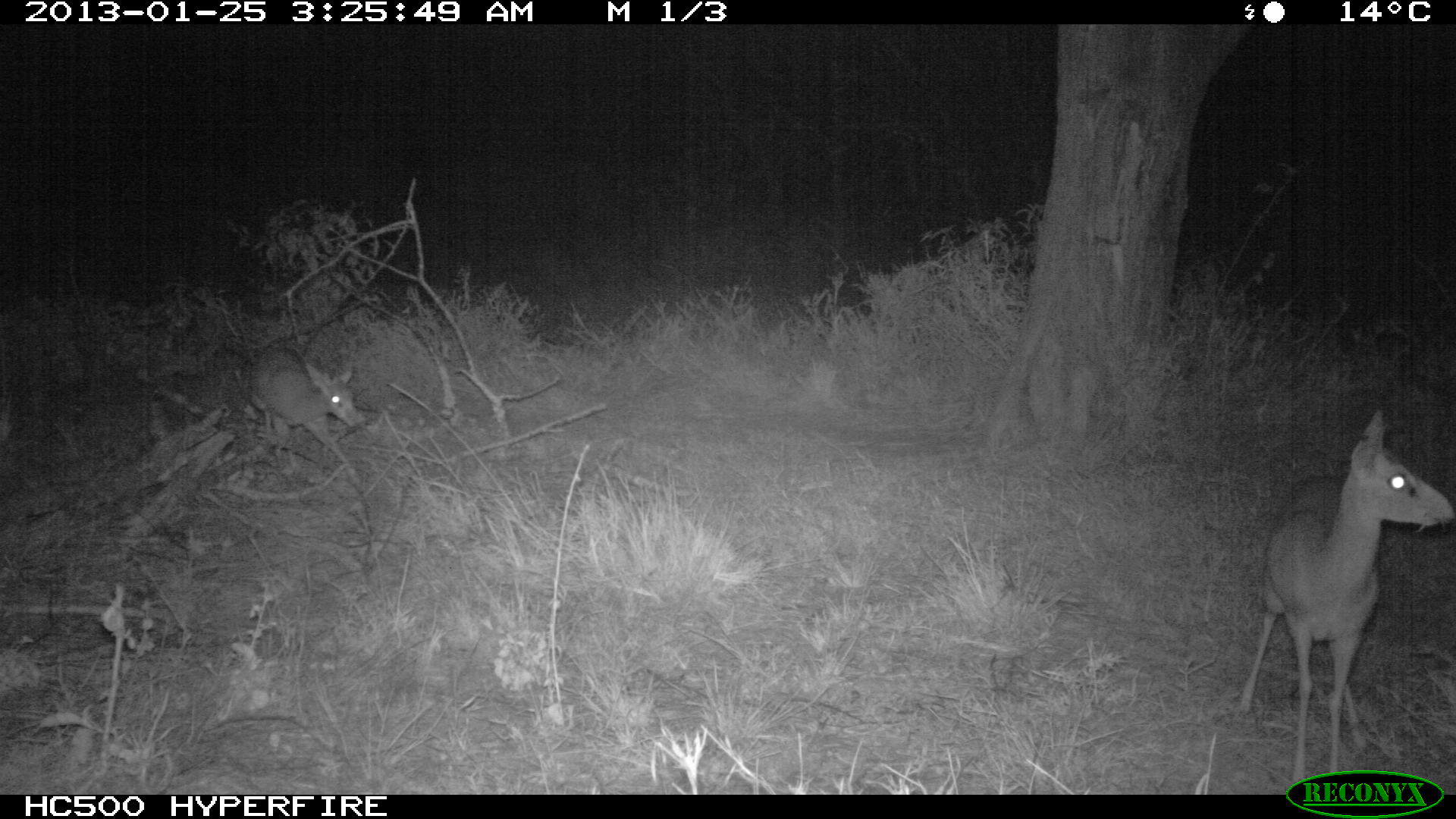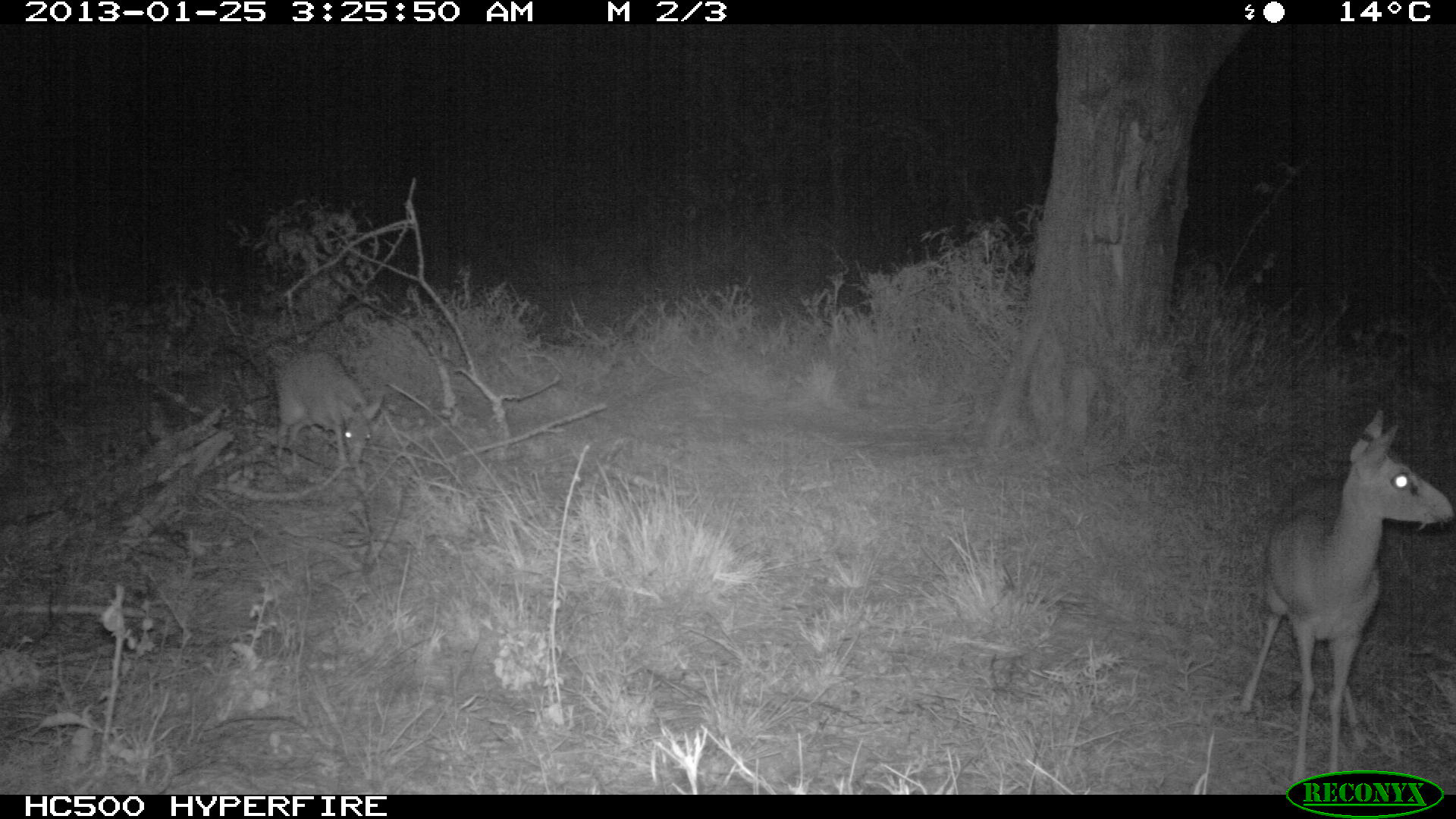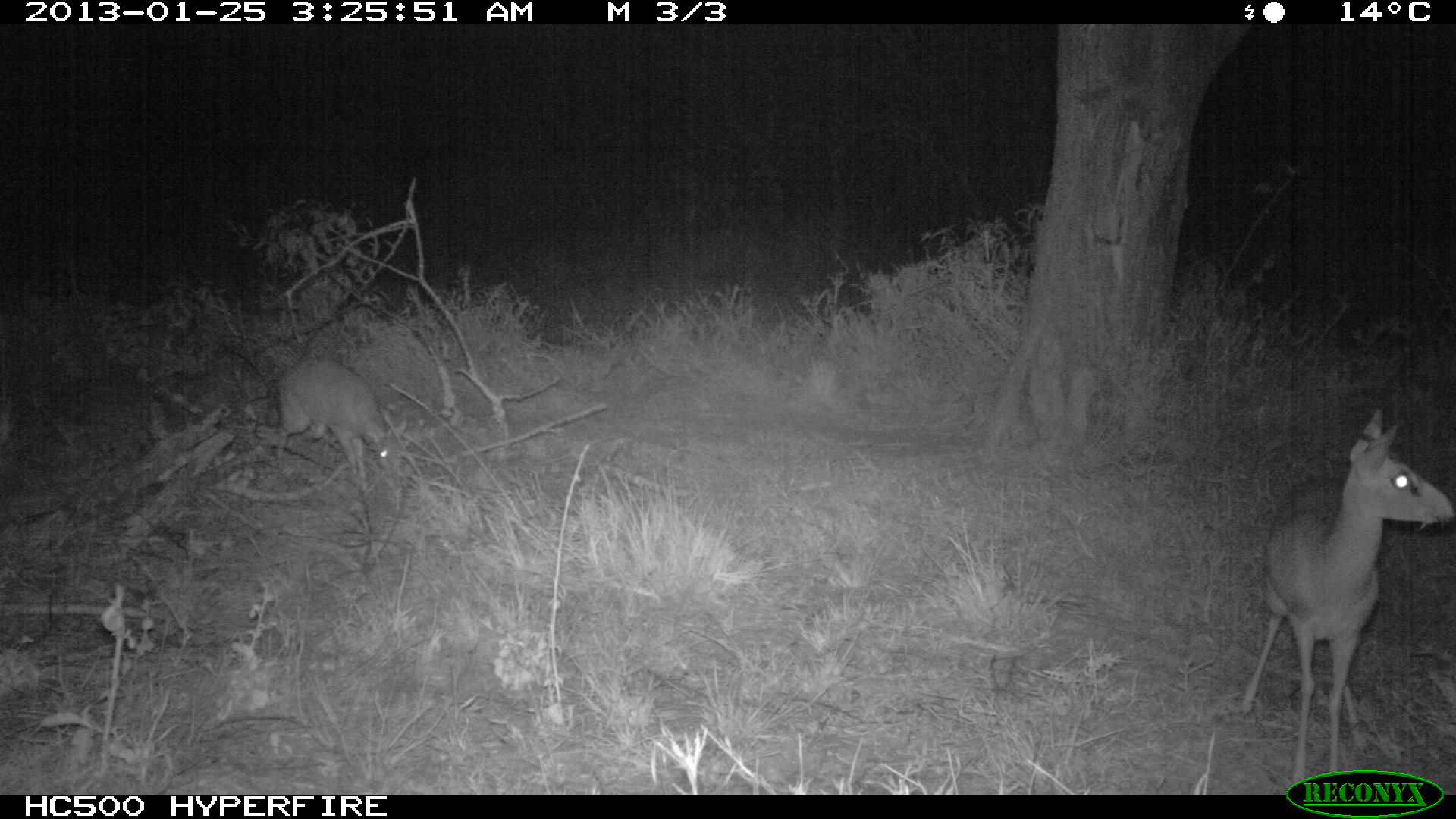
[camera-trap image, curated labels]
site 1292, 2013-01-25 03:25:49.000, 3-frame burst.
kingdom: Animalia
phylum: Chordata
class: Mammalia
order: Artiodactyla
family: Bovidae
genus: Madoqua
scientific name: Madoqua guentheri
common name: günther's dik-dik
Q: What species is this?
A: Madoqua guentheri (günther's dik-dik).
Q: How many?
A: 2.